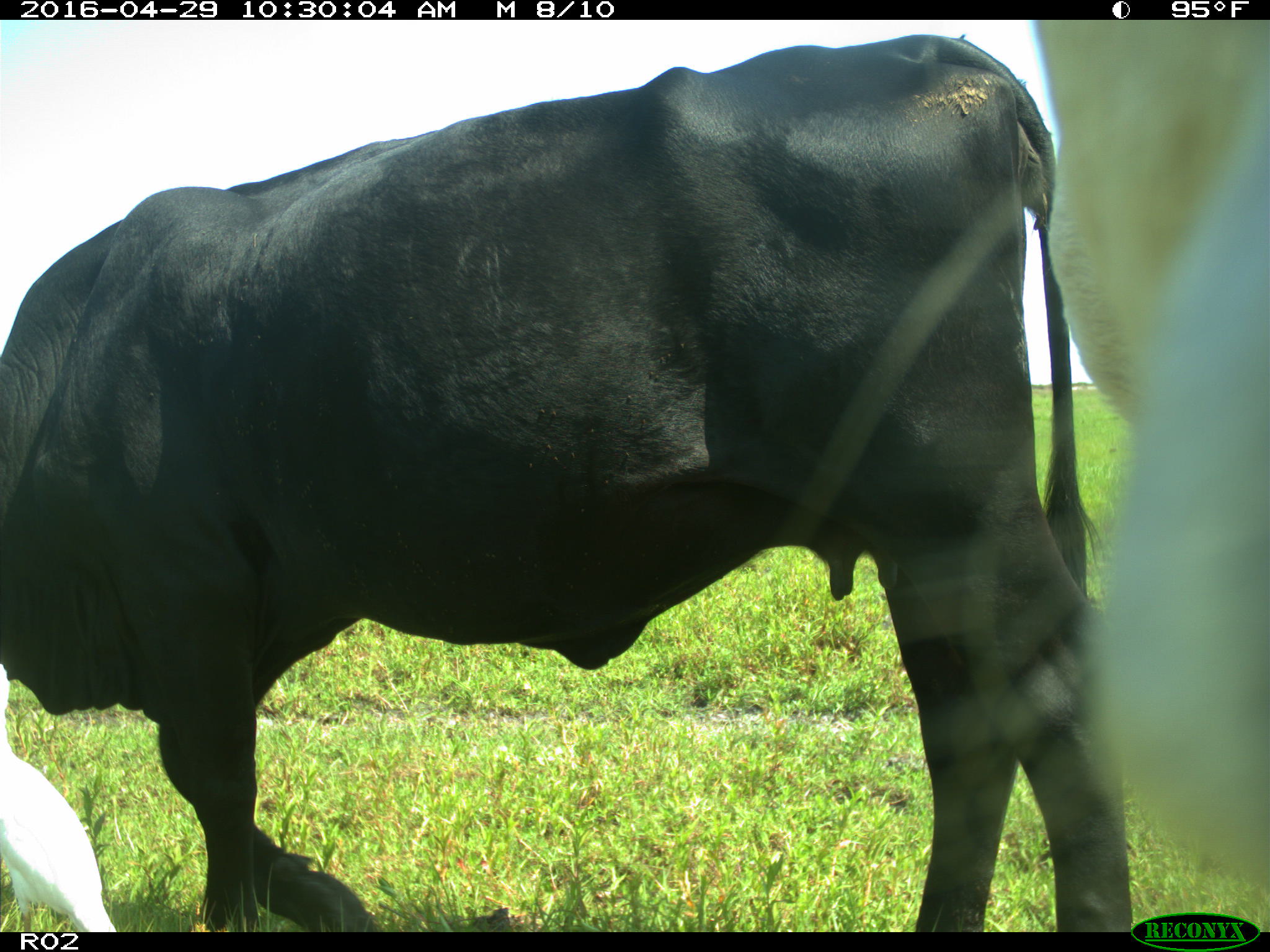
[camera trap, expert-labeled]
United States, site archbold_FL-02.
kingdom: Animalia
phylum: Chordata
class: Mammalia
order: Artiodactyla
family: Bovidae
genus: Bos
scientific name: Bos taurus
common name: domestic cow